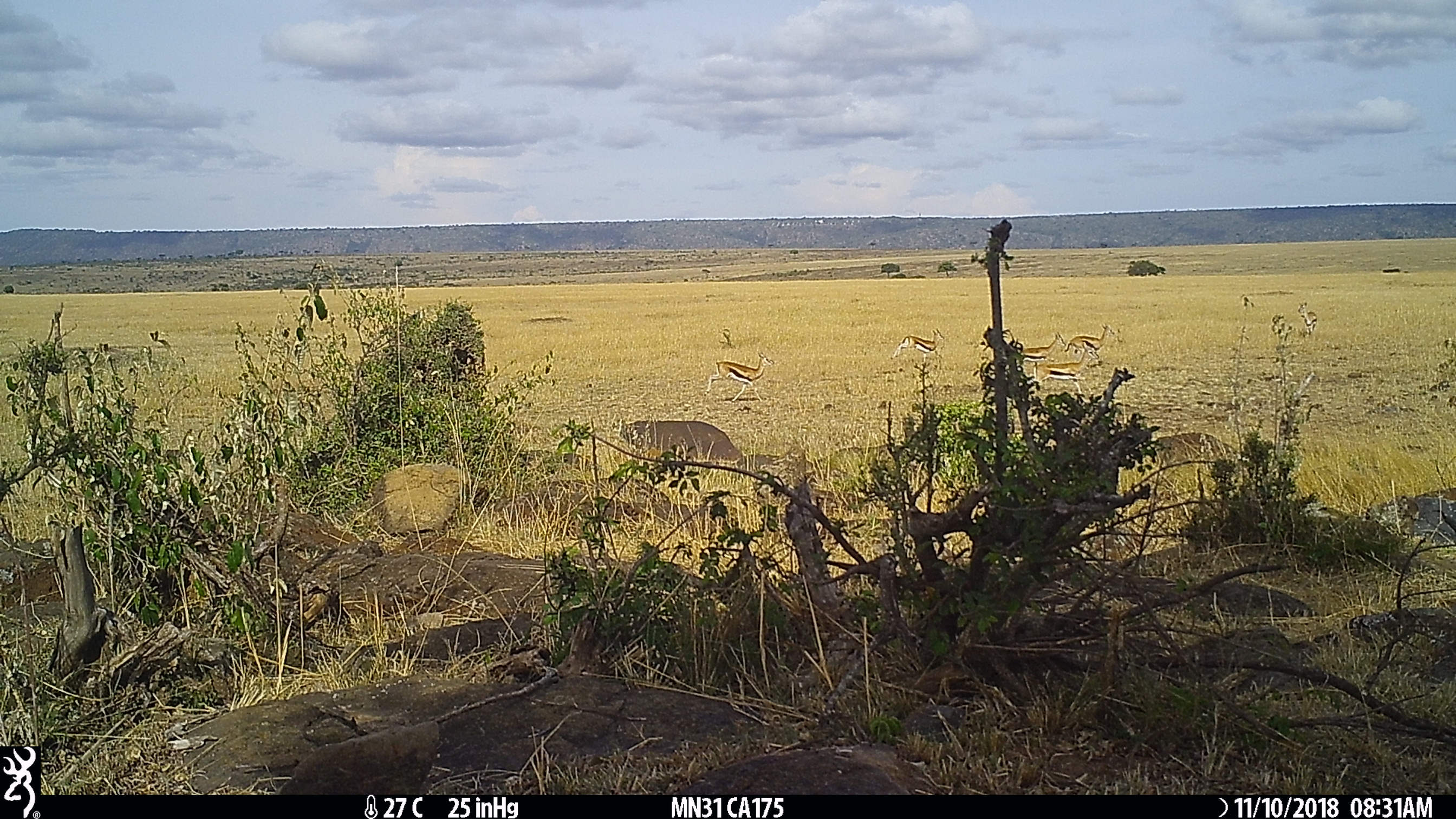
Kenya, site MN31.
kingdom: Animalia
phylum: Chordata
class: Mammalia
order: Artiodactyla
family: Bovidae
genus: Eudorcas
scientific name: Eudorcas thomsonii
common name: thomon's gazelle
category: gazelle thomsons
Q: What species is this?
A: Gazelle thomsons (thomon's gazelle) (Eudorcas thomsonii).